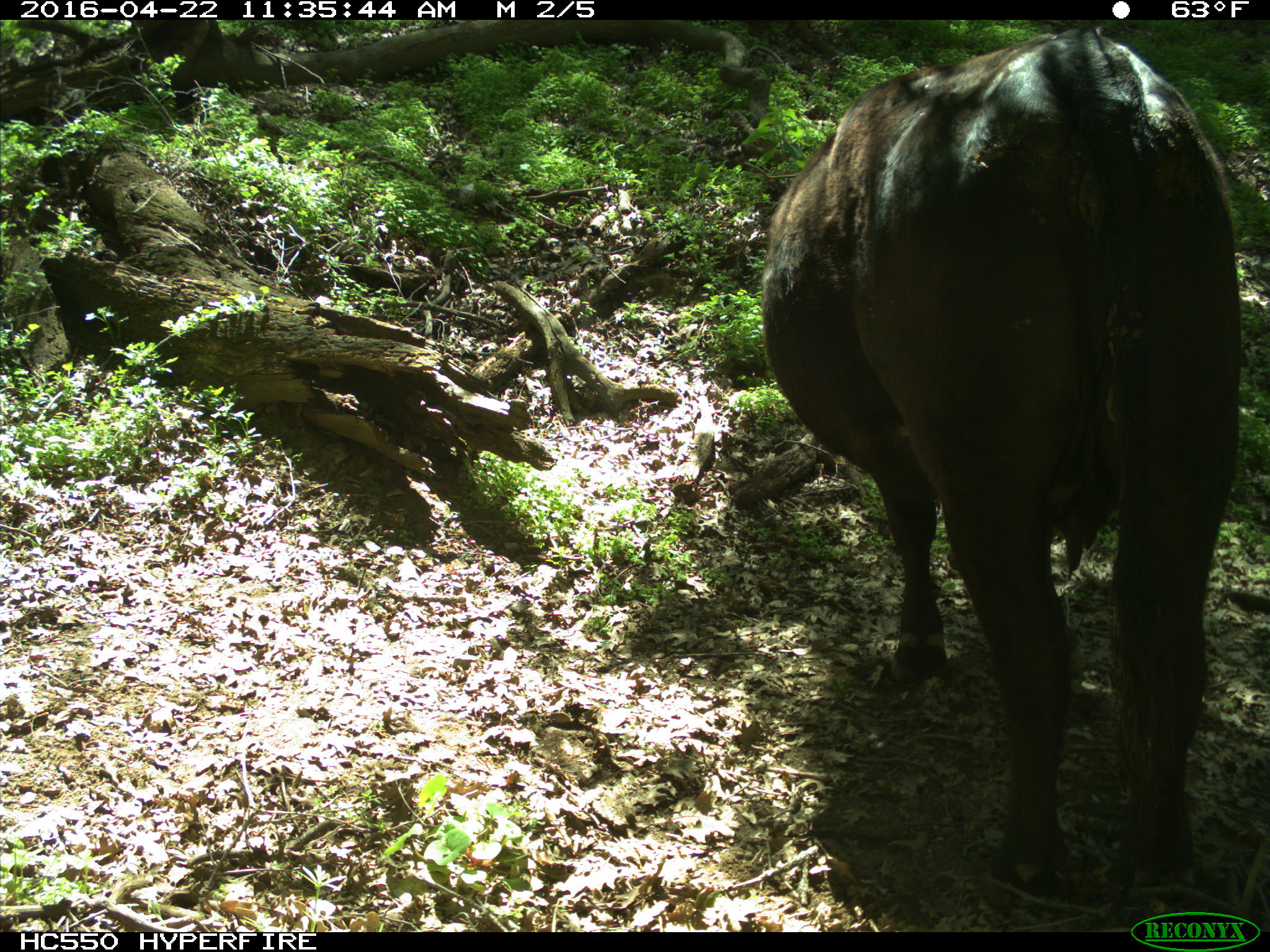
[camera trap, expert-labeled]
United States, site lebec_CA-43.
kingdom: Animalia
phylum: Chordata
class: Mammalia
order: Artiodactyla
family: Bovidae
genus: Bos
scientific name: Bos taurus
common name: domestic cow